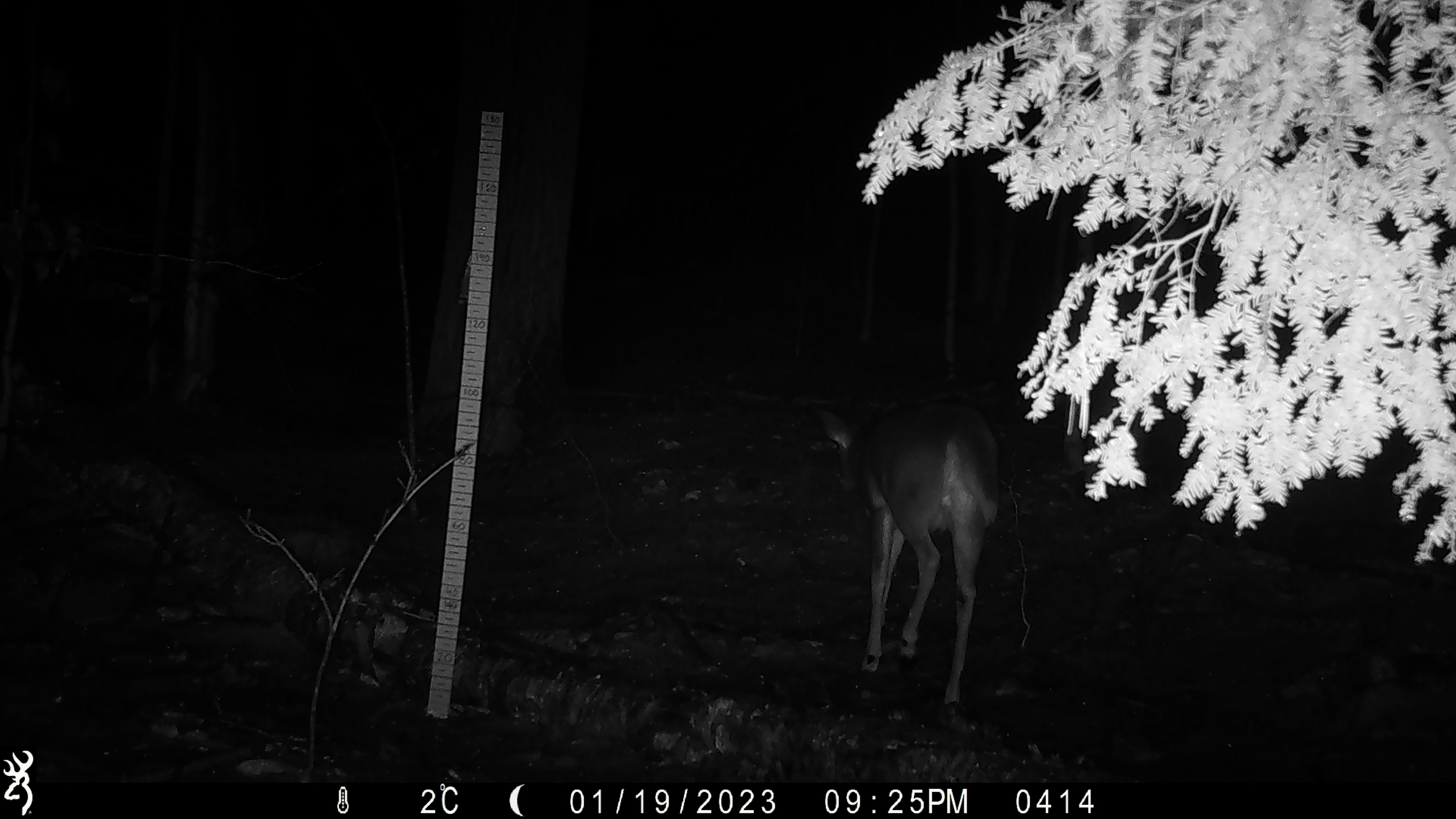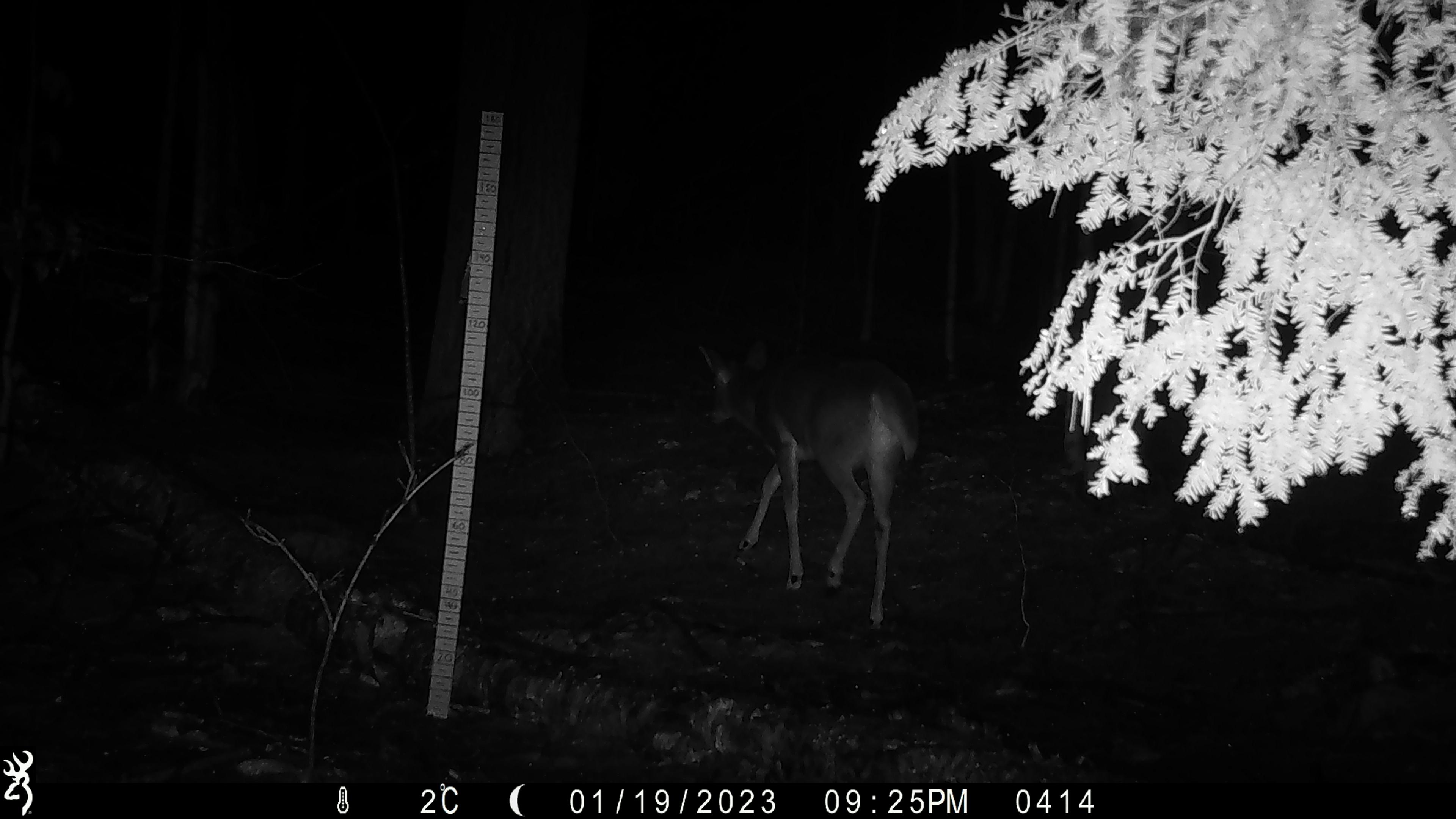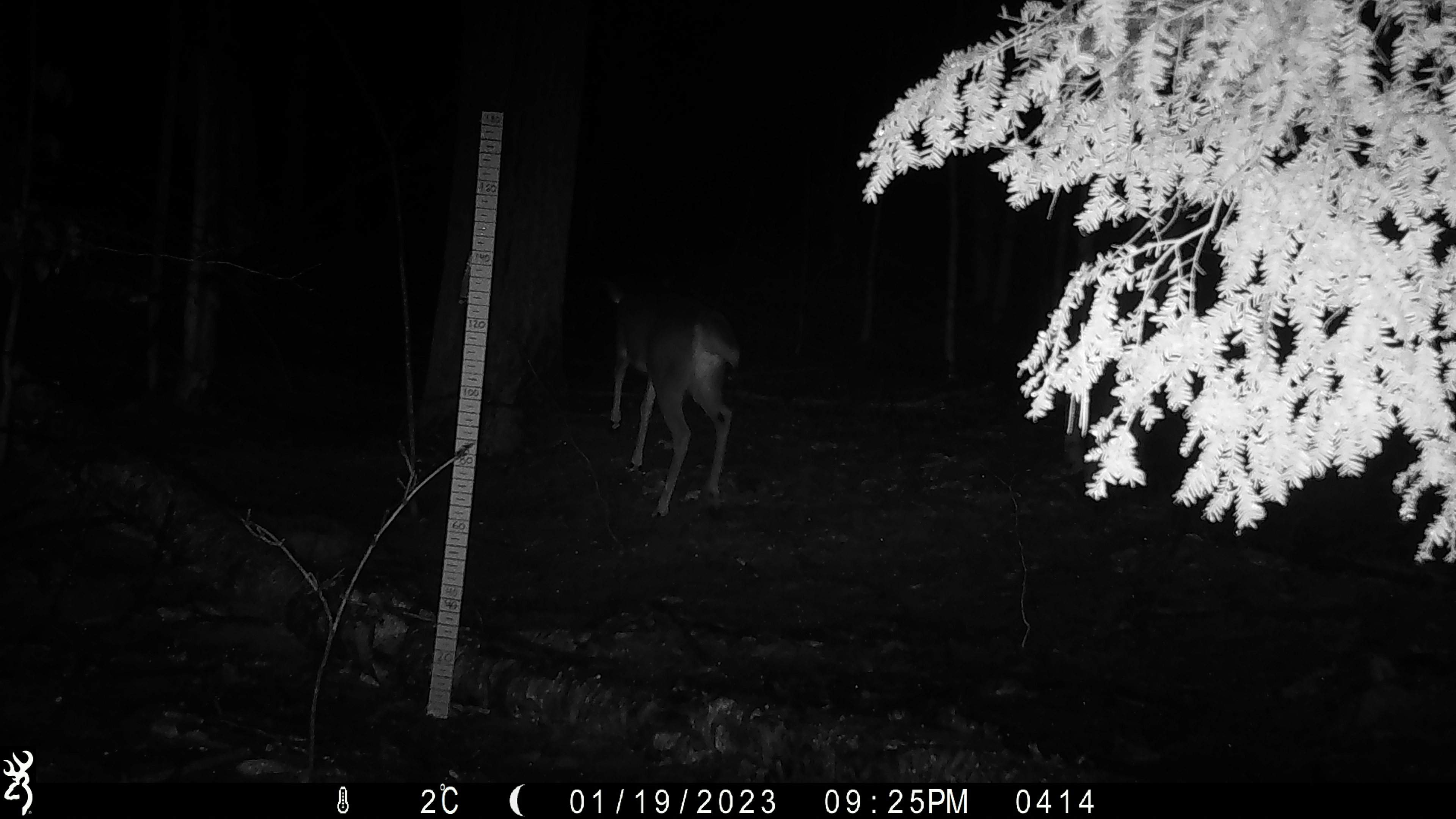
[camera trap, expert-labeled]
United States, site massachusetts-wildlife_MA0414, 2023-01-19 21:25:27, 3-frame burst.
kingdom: Animalia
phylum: Chordata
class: Mammalia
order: Artiodactyla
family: Cervidae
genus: Odocoileus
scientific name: Odocoileus virginianus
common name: white-tailed deer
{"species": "white-tailed deer (Odocoileus virginianus)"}